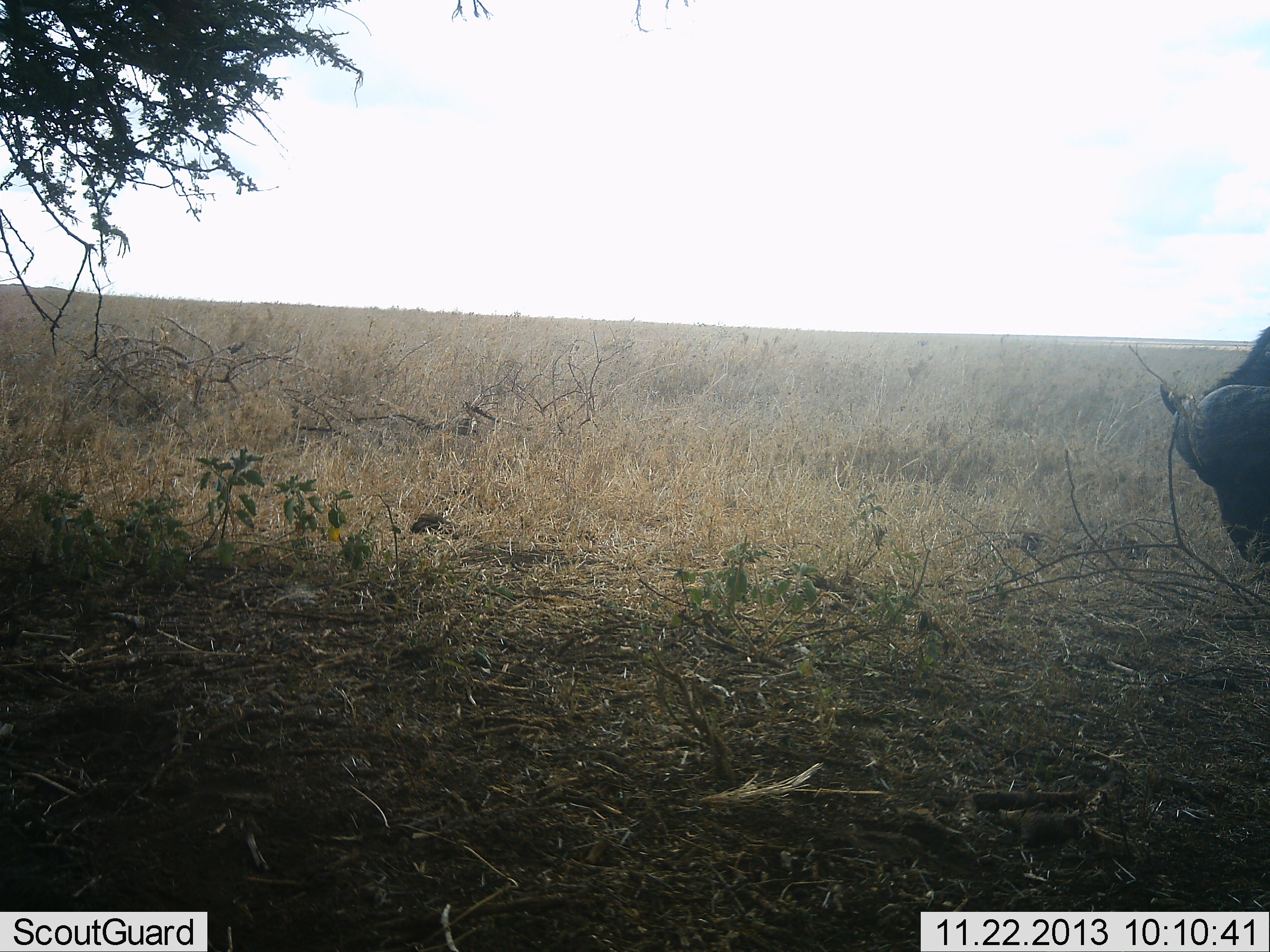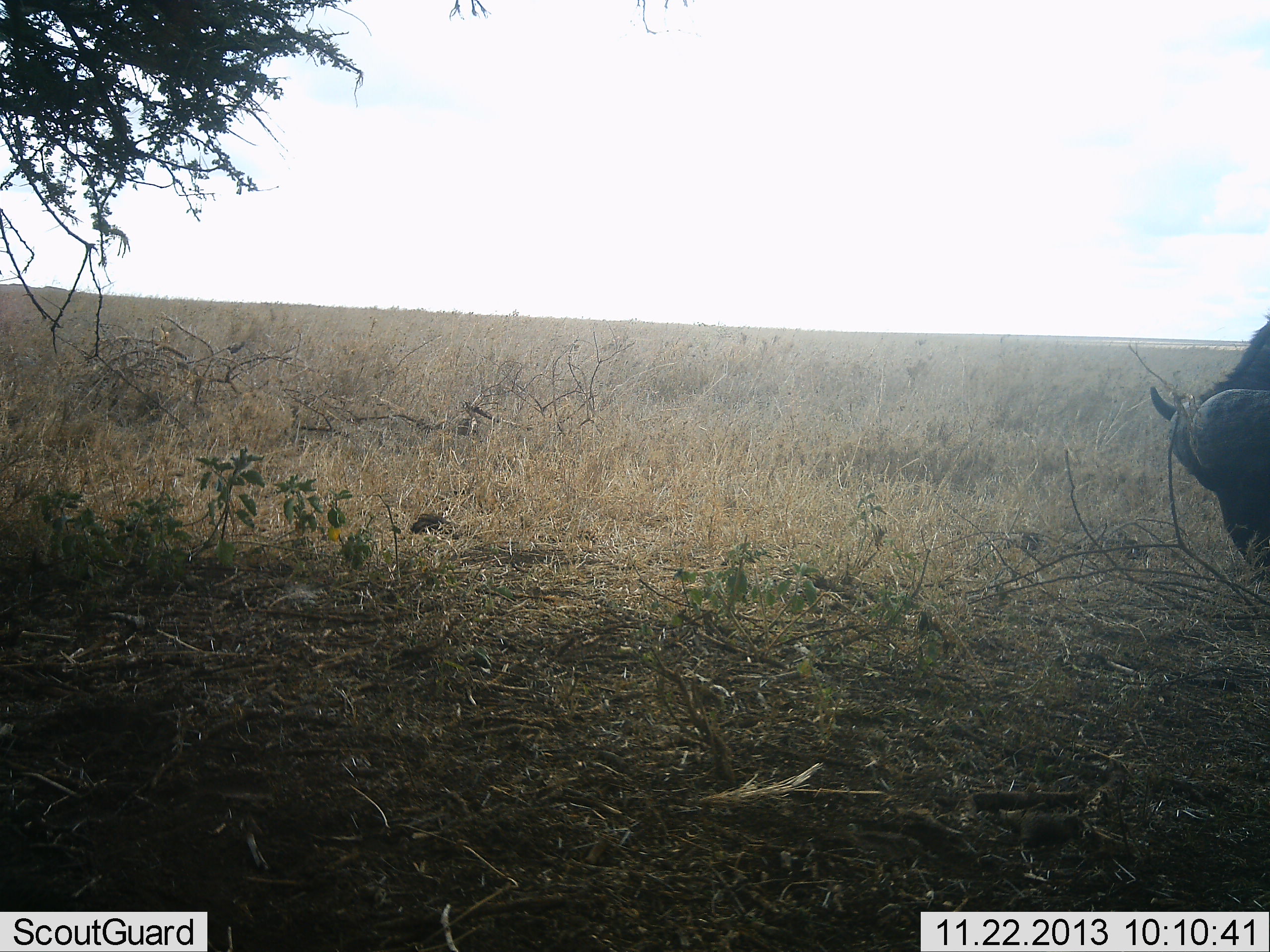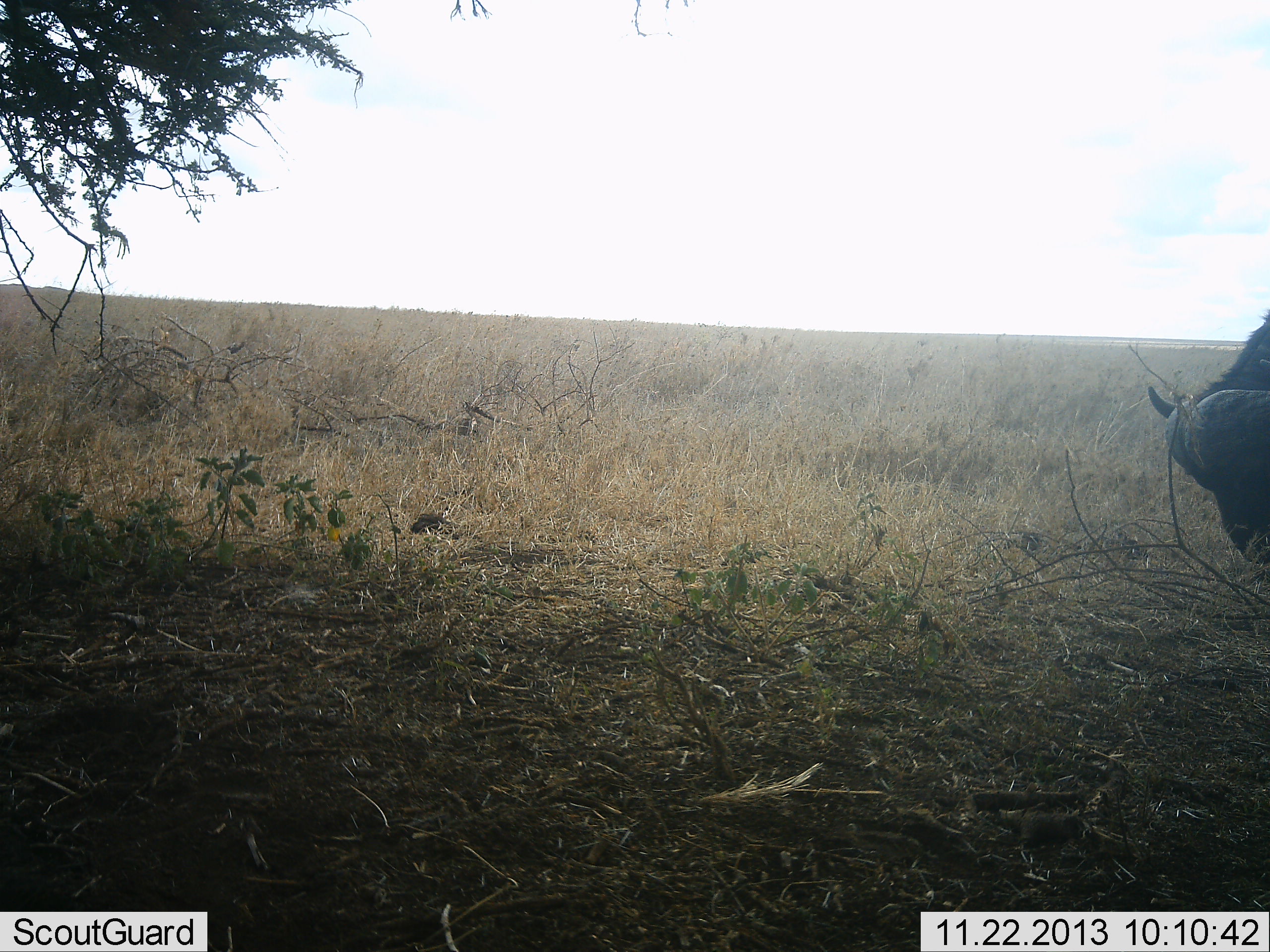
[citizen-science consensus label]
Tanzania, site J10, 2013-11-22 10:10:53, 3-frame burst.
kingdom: Animalia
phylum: Chordata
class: Mammalia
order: Artiodactyla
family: Bovidae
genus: Syncerus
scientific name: Syncerus caffer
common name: cape buffalo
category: buffalo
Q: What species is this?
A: Buffalo (cape buffalo) (Syncerus caffer).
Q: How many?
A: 1.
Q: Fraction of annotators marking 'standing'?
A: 40%.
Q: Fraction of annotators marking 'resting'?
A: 0%.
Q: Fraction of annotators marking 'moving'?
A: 0%.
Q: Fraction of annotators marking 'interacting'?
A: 0%.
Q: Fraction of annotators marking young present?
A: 0%.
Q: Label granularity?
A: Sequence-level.